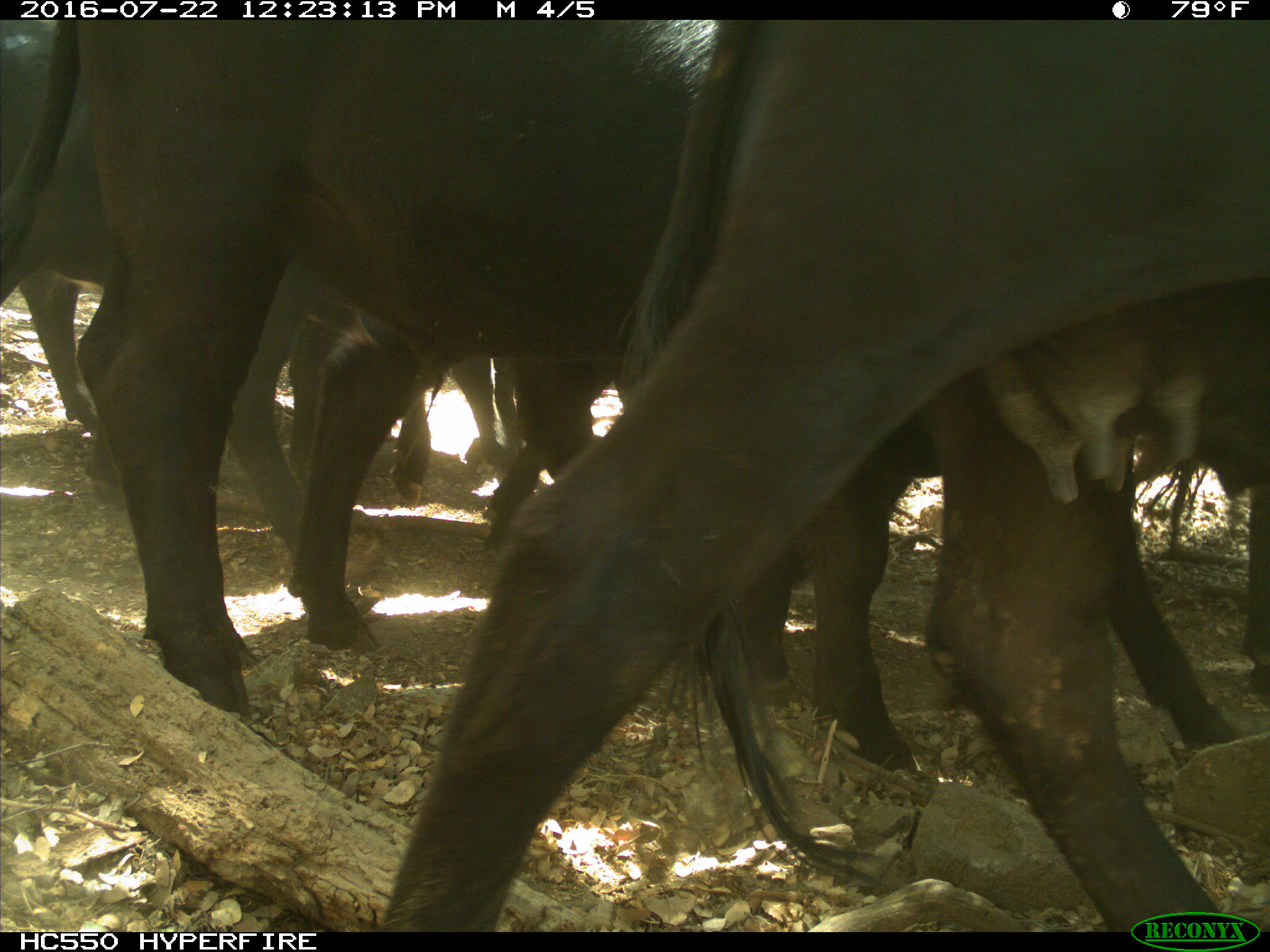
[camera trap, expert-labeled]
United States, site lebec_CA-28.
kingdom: Animalia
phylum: Chordata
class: Mammalia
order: Artiodactyla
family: Bovidae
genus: Bos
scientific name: Bos taurus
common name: domestic cow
Bos taurus (domestic cow).